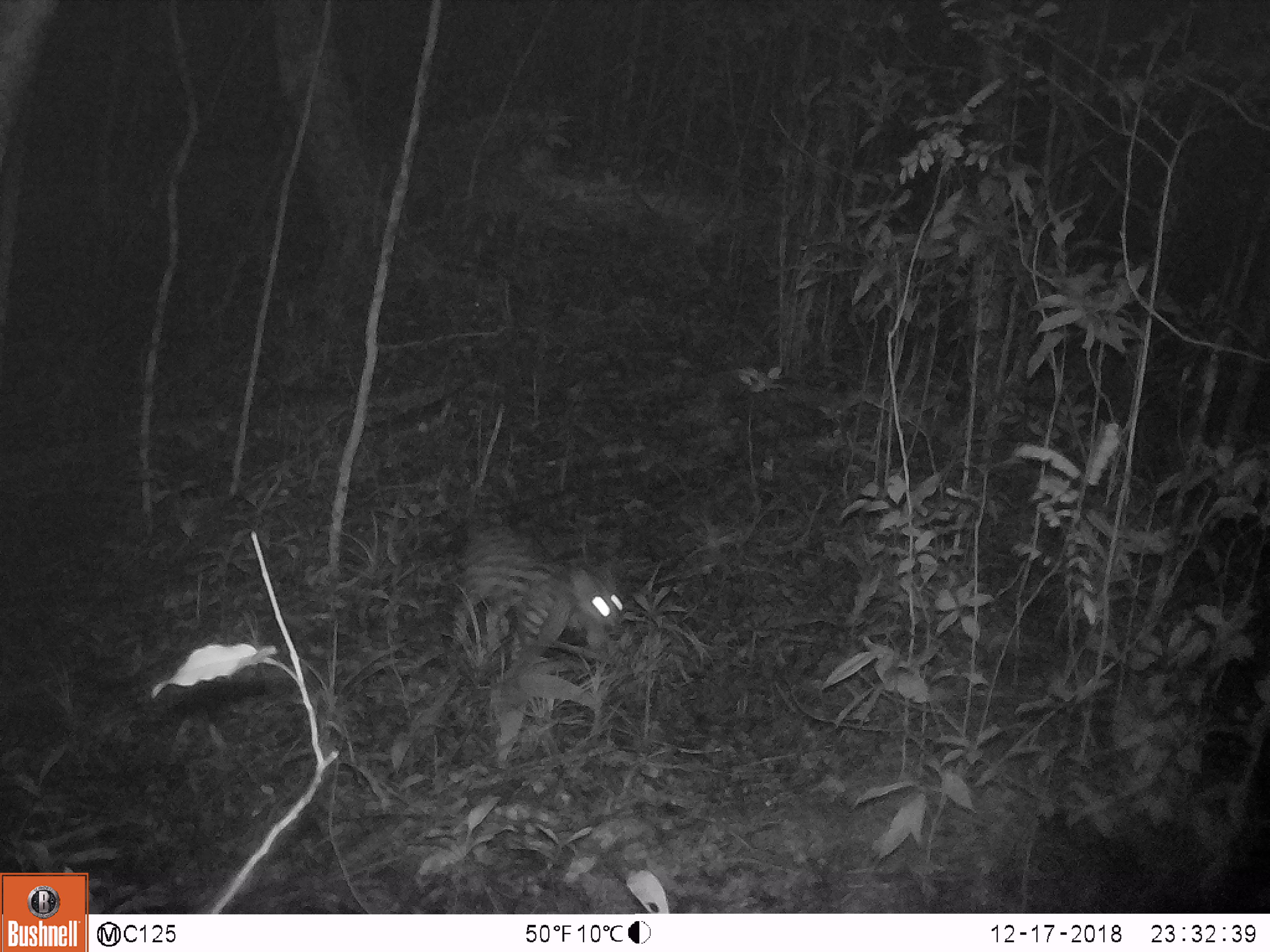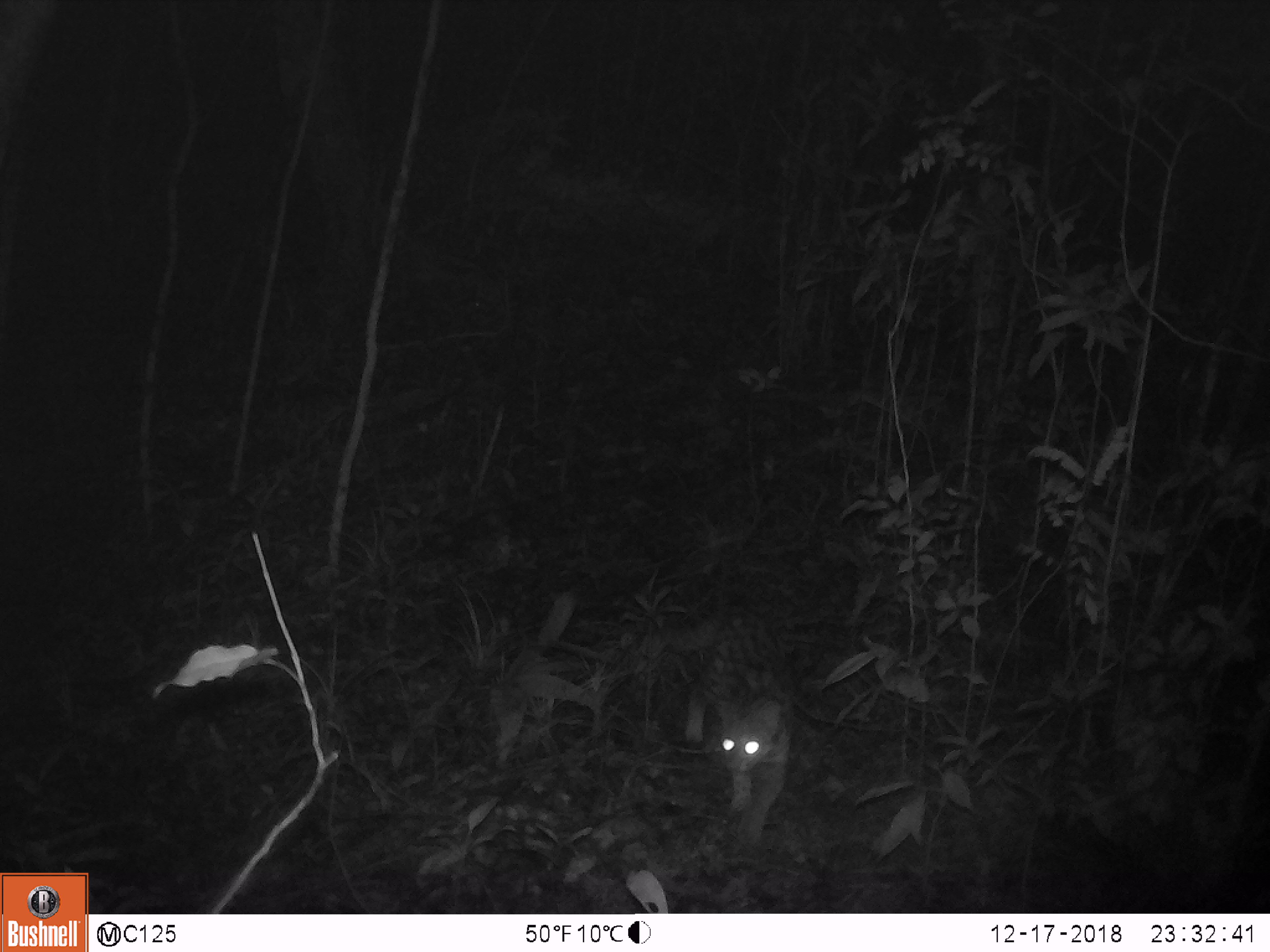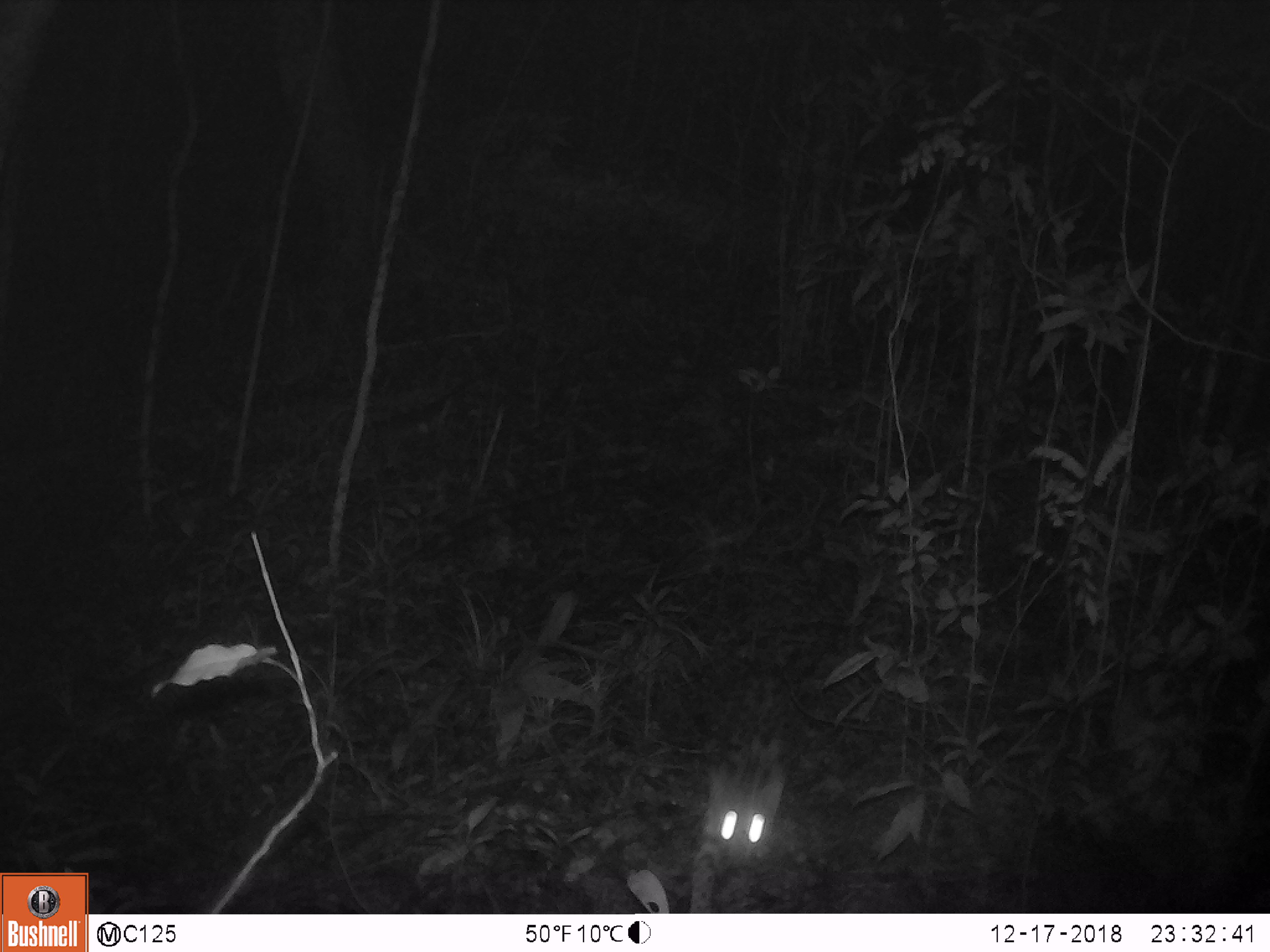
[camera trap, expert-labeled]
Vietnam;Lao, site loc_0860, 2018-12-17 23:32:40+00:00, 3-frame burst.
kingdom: Animalia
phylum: Chordata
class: Mammalia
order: Carnivora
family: Felidae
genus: Prionailurus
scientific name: Prionailurus bengalensis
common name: leopard cat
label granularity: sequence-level